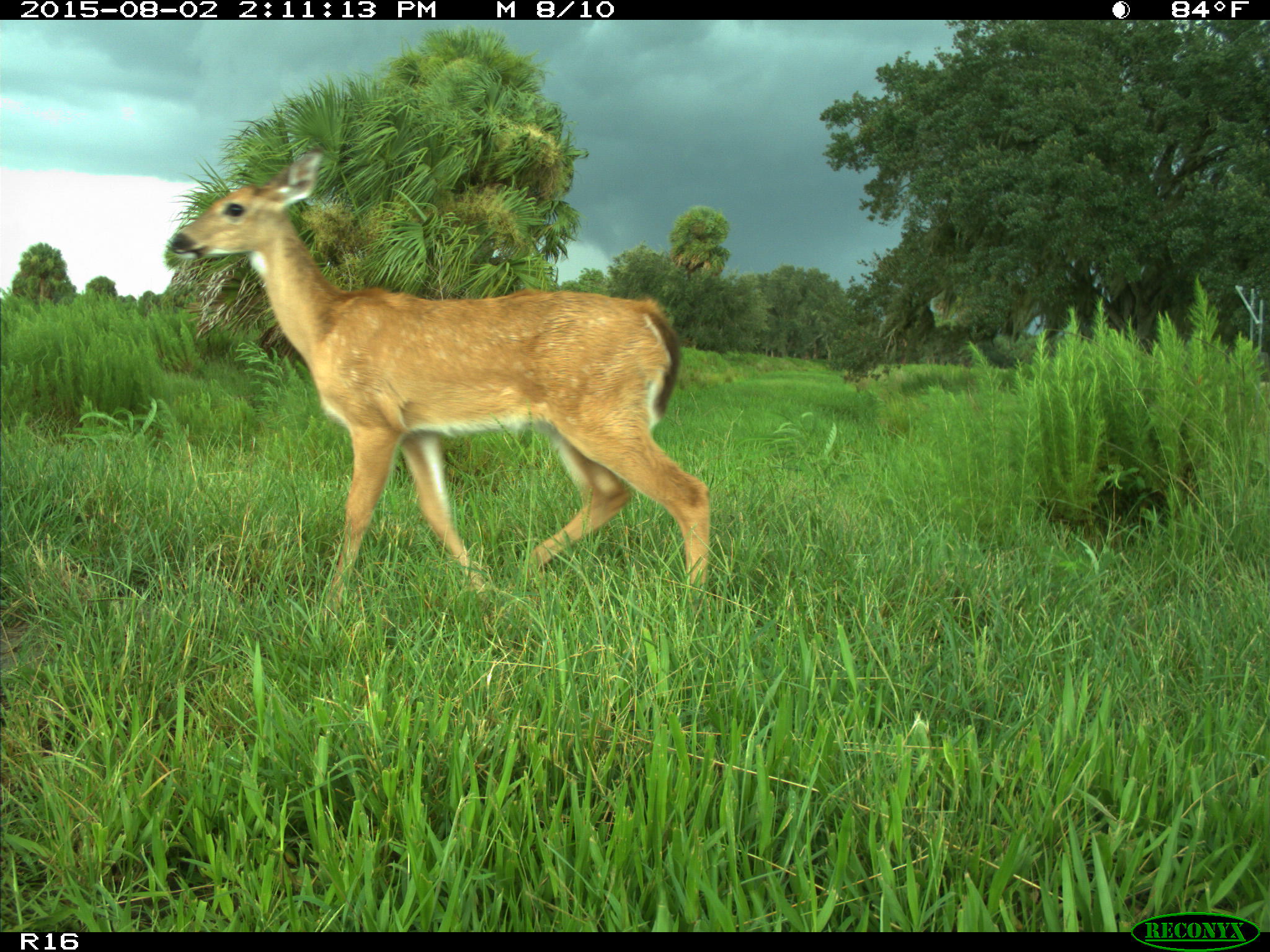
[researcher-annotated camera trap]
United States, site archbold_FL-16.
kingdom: Animalia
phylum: Chordata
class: Mammalia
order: Artiodactyla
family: Cervidae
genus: Odocoileus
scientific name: Odocoileus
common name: deer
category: unidentified deer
Unidentified deer (deer) (Odocoileus).